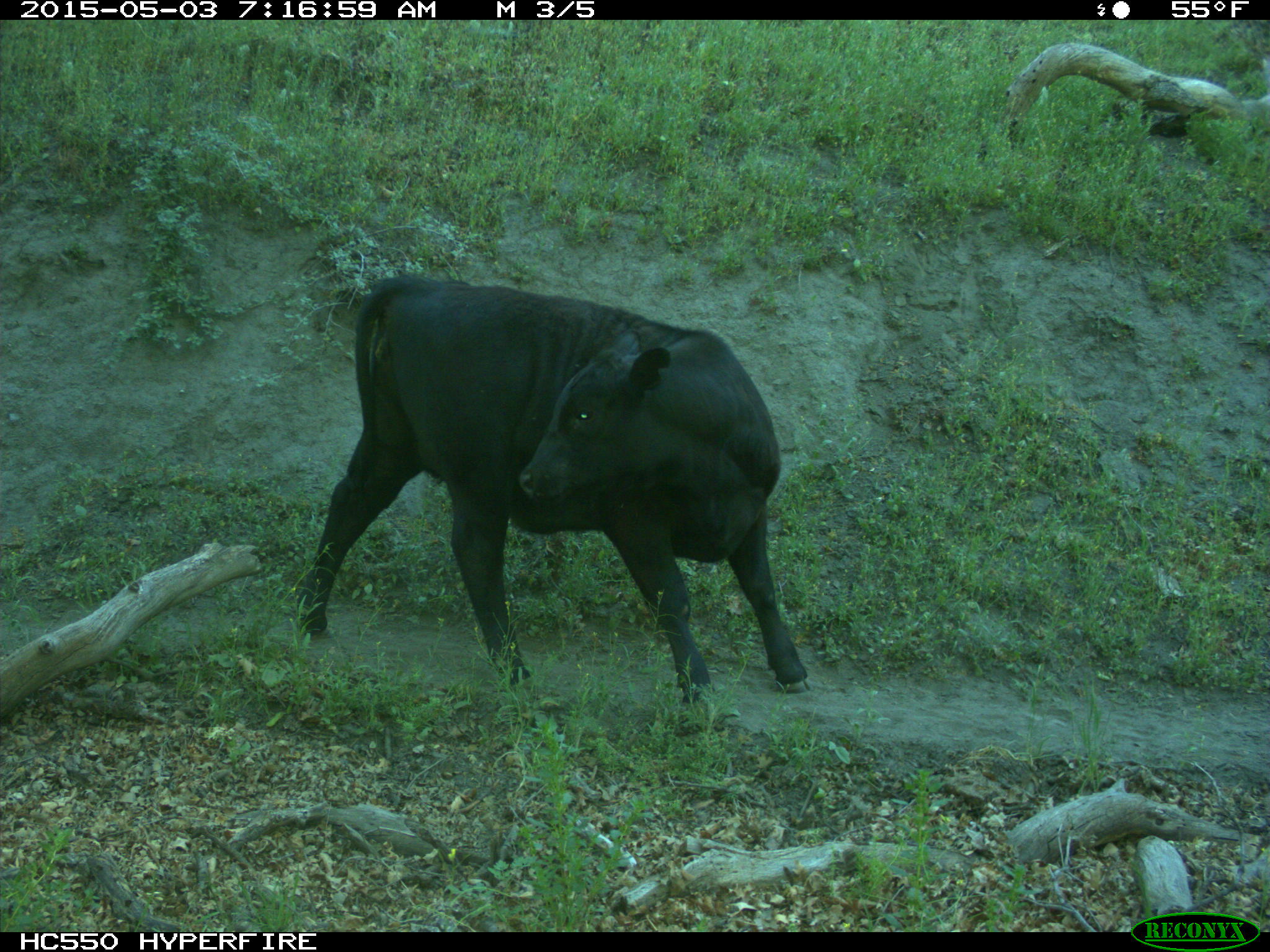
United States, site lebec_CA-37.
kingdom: Animalia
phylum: Chordata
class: Mammalia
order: Artiodactyla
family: Bovidae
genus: Bos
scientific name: Bos taurus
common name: domestic cow